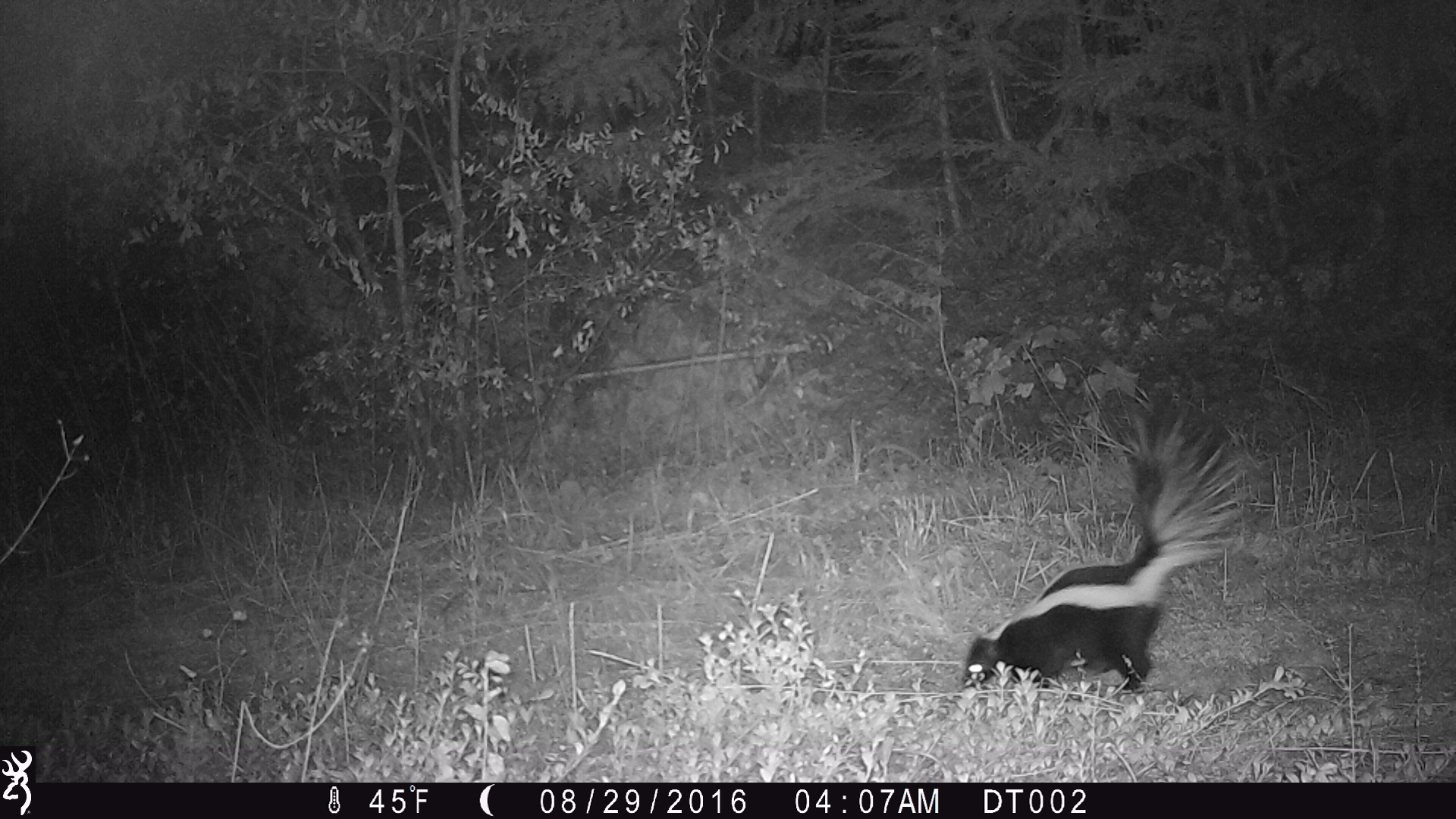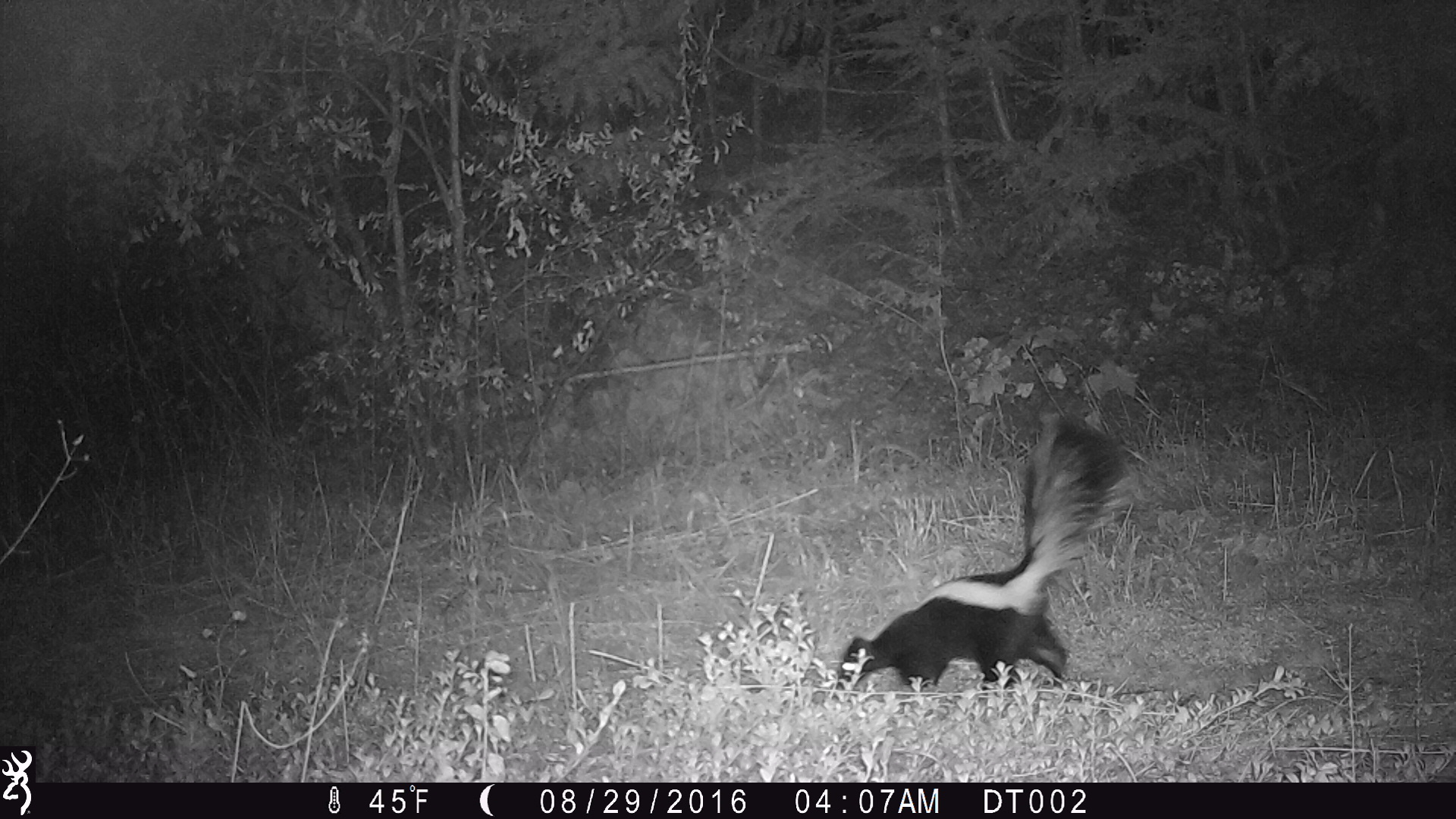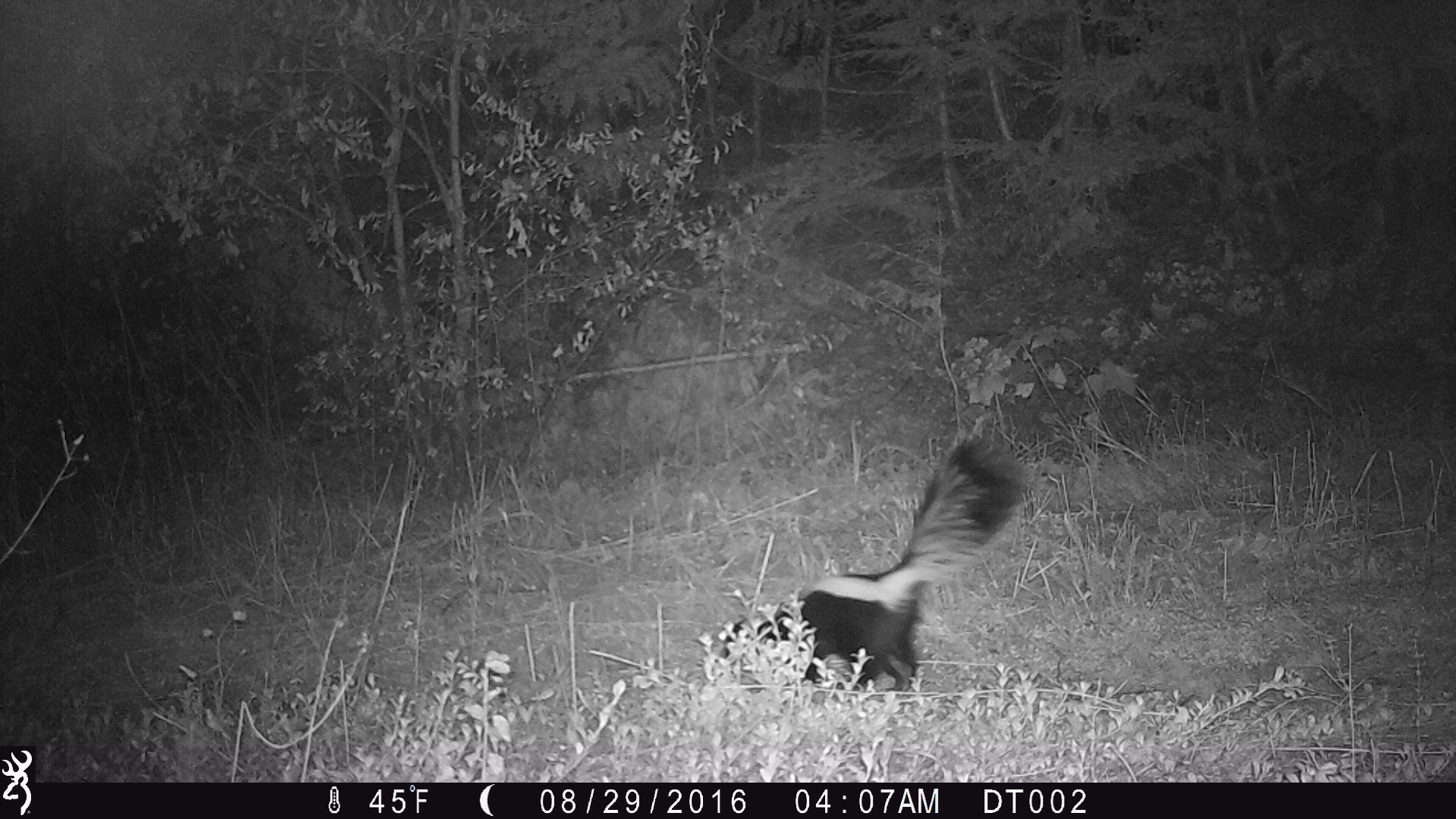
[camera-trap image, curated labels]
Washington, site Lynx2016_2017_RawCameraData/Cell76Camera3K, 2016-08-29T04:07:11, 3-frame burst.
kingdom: Animalia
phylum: Chordata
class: Mammalia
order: Carnivora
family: Mephitidae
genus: Mephitis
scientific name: Mephitis mephitis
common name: striped skunk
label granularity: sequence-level